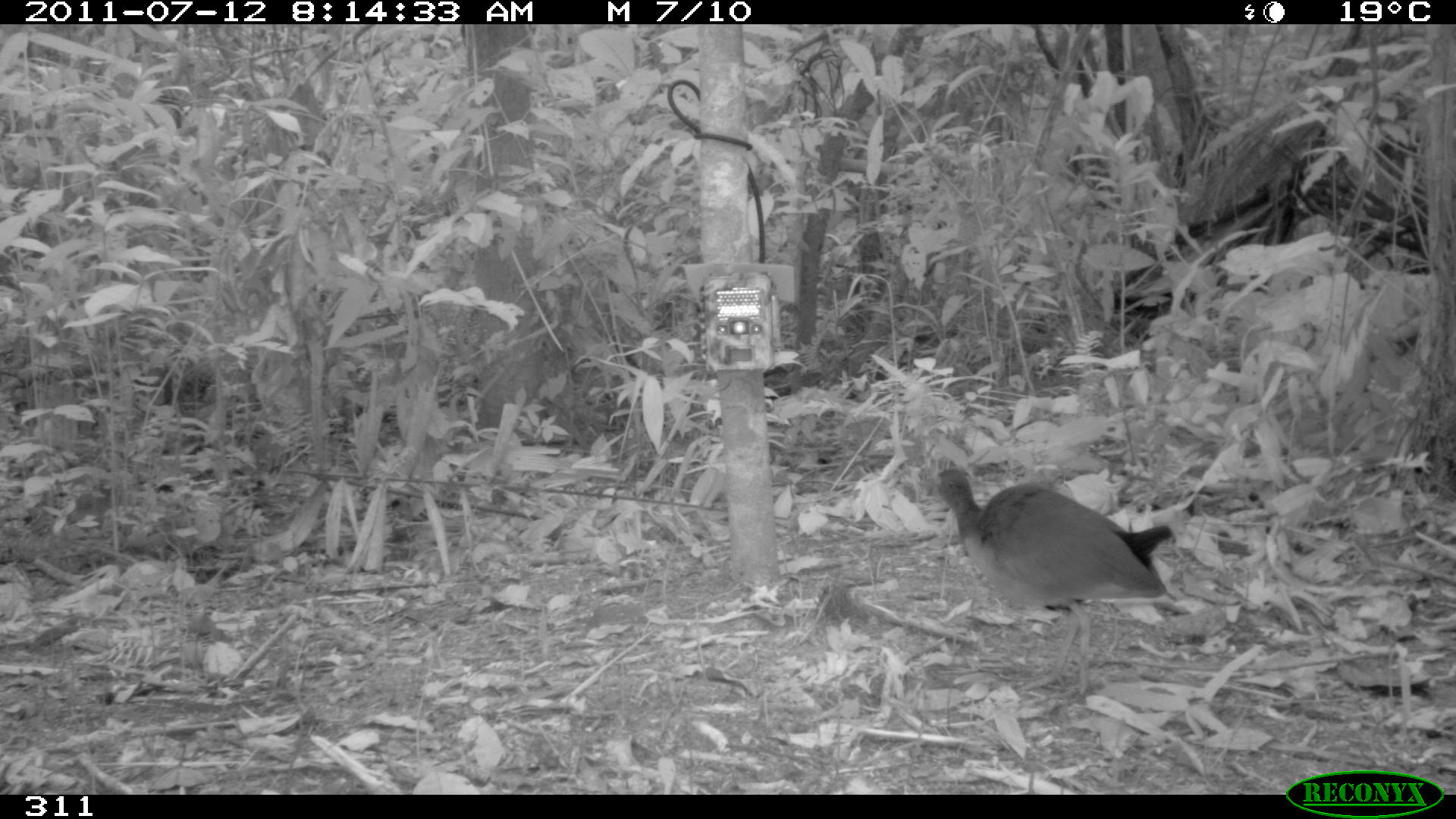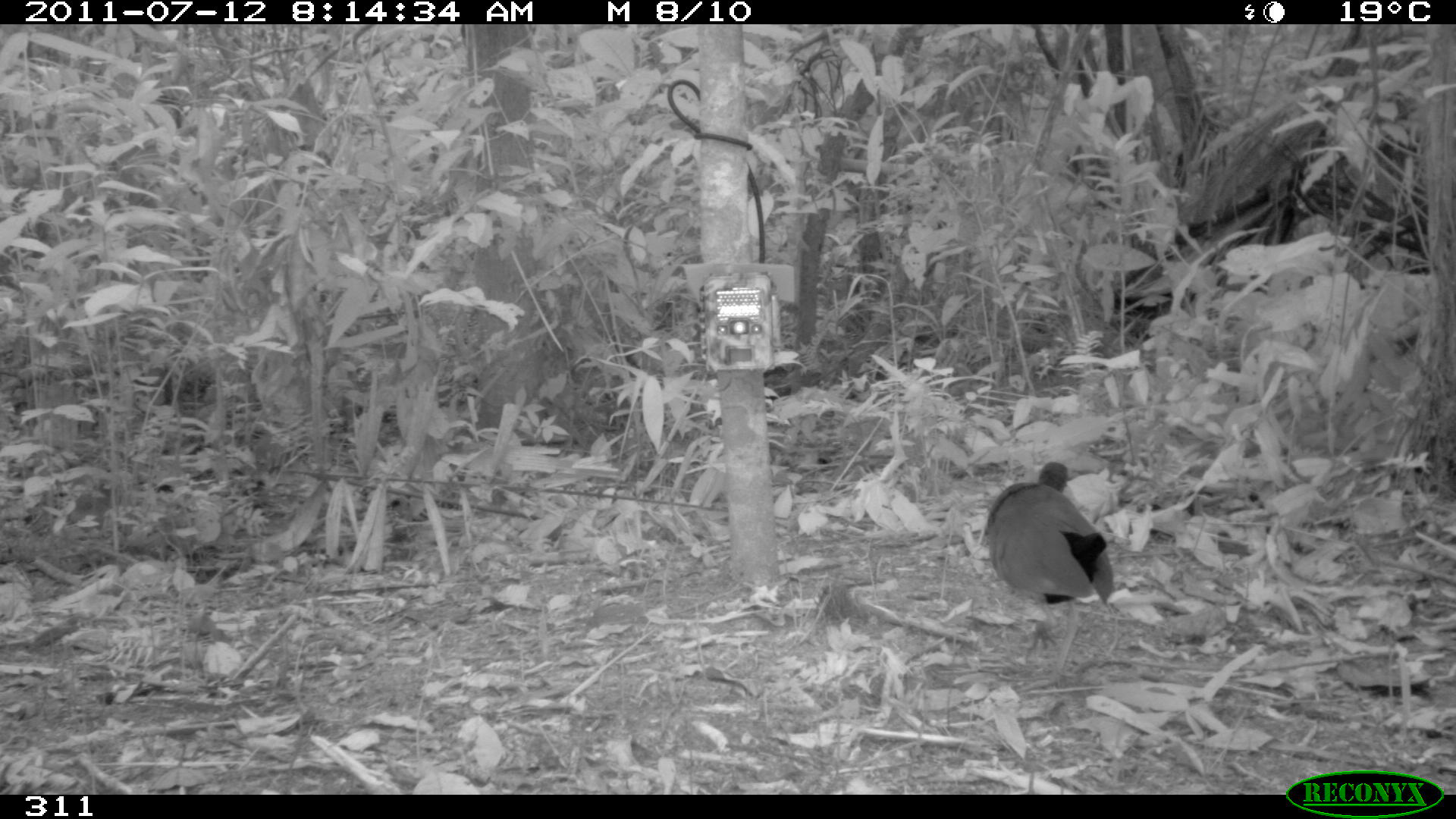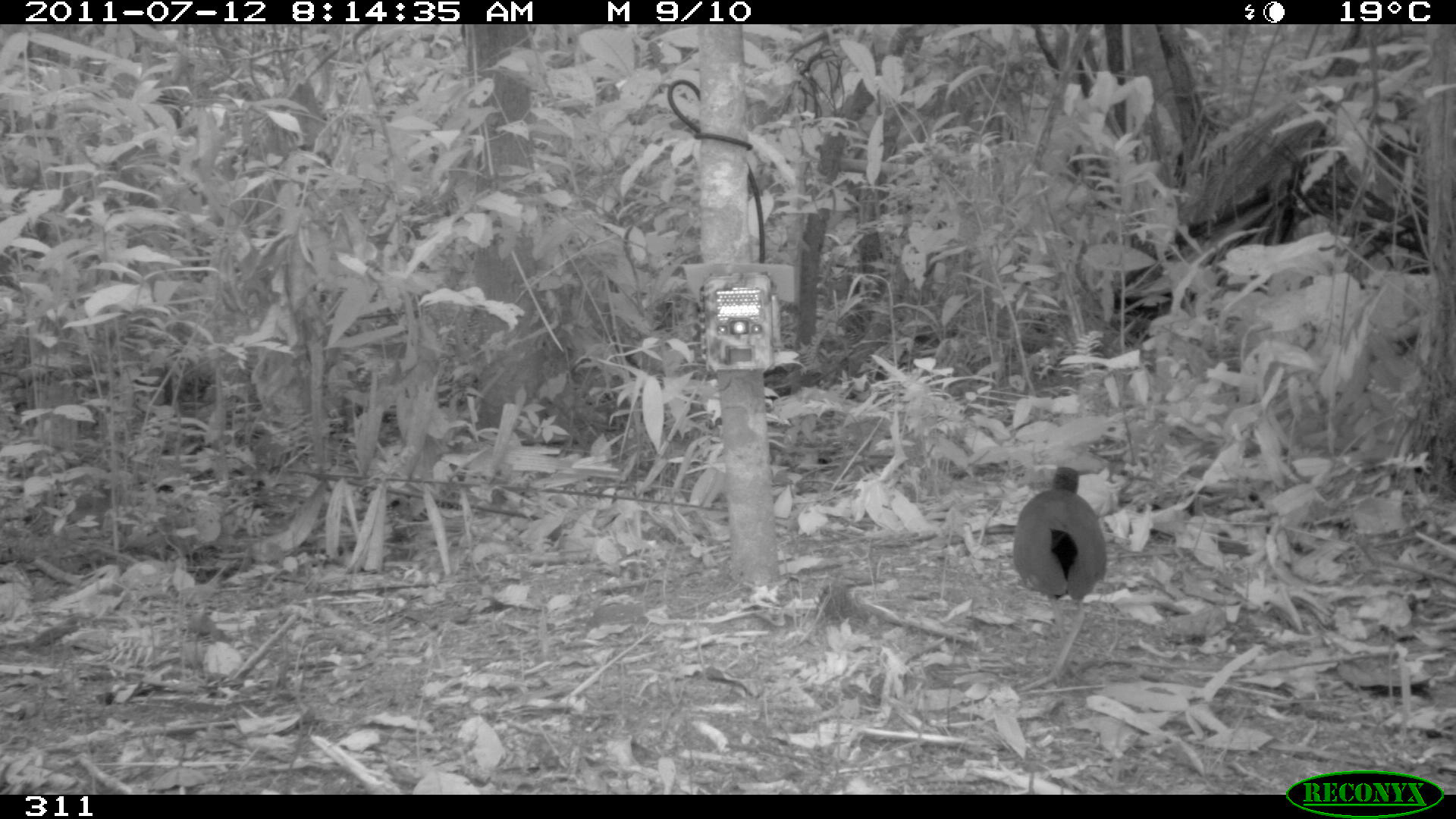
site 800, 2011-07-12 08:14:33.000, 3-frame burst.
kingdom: Animalia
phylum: Chordata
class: Aves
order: Gruiformes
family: Rallidae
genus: Aramides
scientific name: Aramides cajaneus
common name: gray-cowled wood-rail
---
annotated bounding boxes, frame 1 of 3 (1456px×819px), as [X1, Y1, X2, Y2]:
aramides cajaneus: [928, 468, 1191, 696]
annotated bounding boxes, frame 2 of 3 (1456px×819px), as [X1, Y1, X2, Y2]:
aramides cajaneus: [985, 460, 1116, 688]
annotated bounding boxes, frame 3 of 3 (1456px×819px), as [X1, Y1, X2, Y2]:
aramides cajaneus: [1010, 463, 1108, 680]